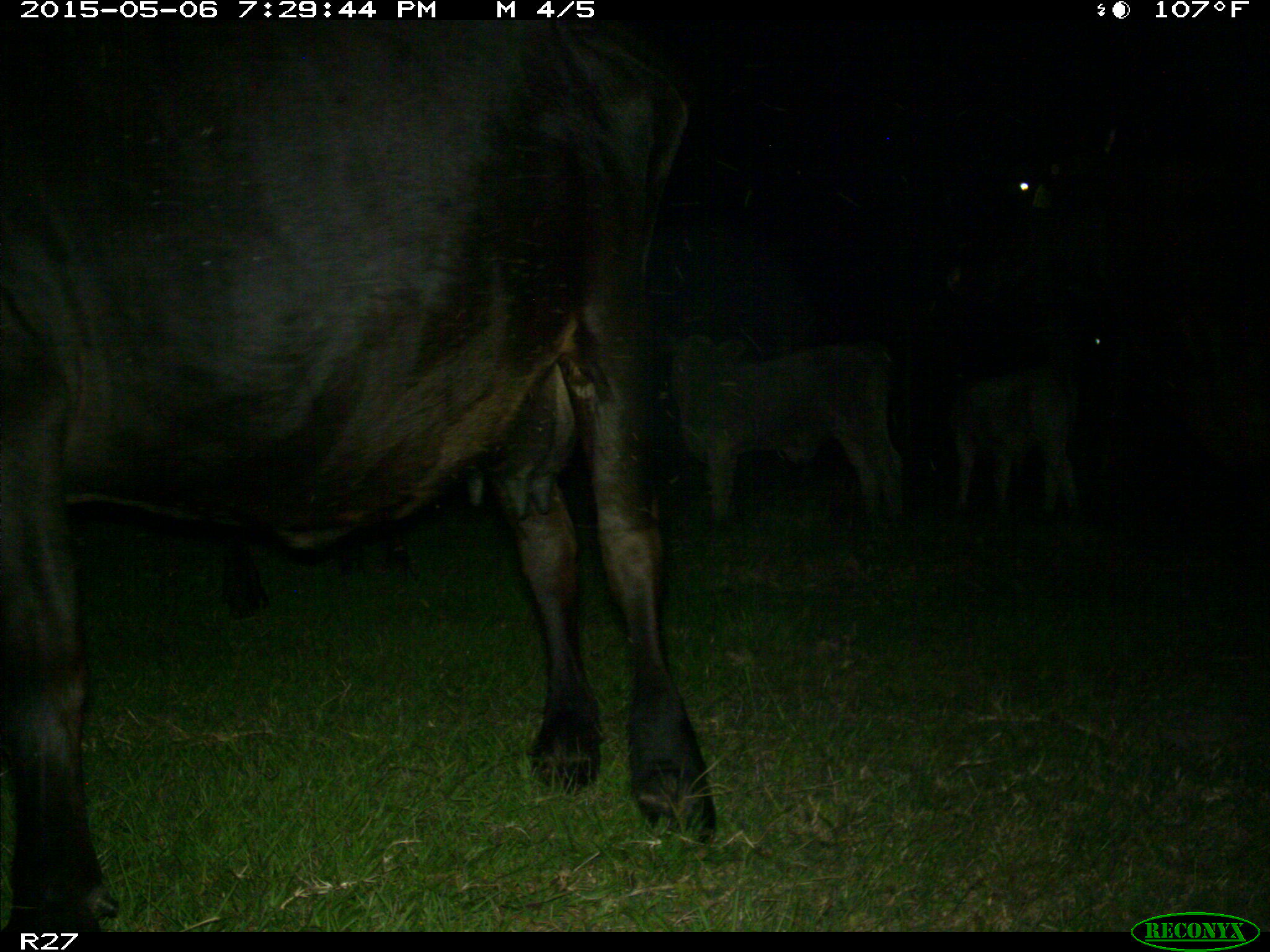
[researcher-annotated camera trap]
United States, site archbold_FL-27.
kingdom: Animalia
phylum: Chordata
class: Mammalia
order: Artiodactyla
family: Bovidae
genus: Bos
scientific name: Bos taurus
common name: domestic cow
Bos taurus (domestic cow).